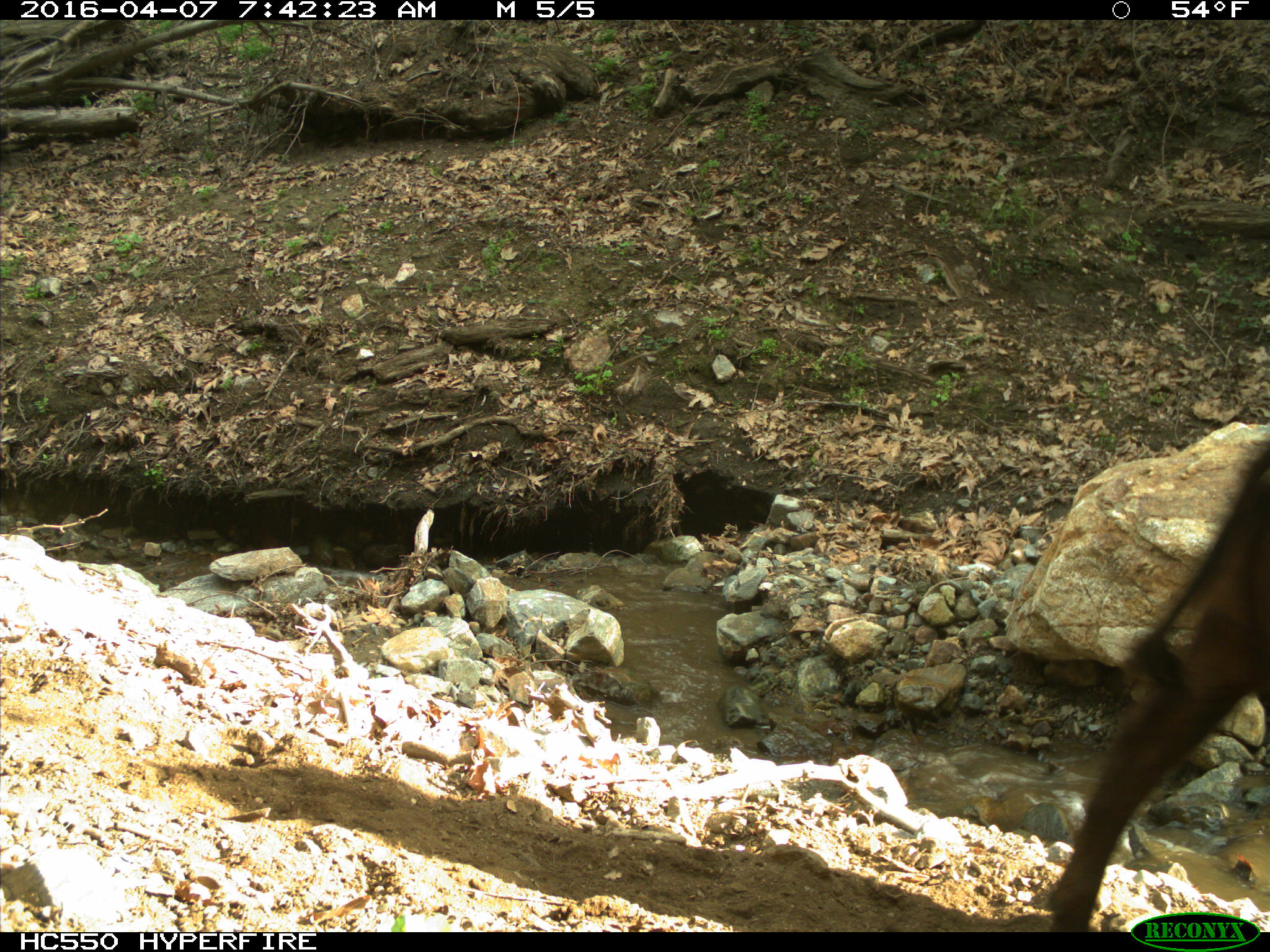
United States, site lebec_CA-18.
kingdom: Animalia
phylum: Chordata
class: Mammalia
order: Artiodactyla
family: Bovidae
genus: Bos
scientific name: Bos taurus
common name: domestic cow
Bos taurus (domestic cow).